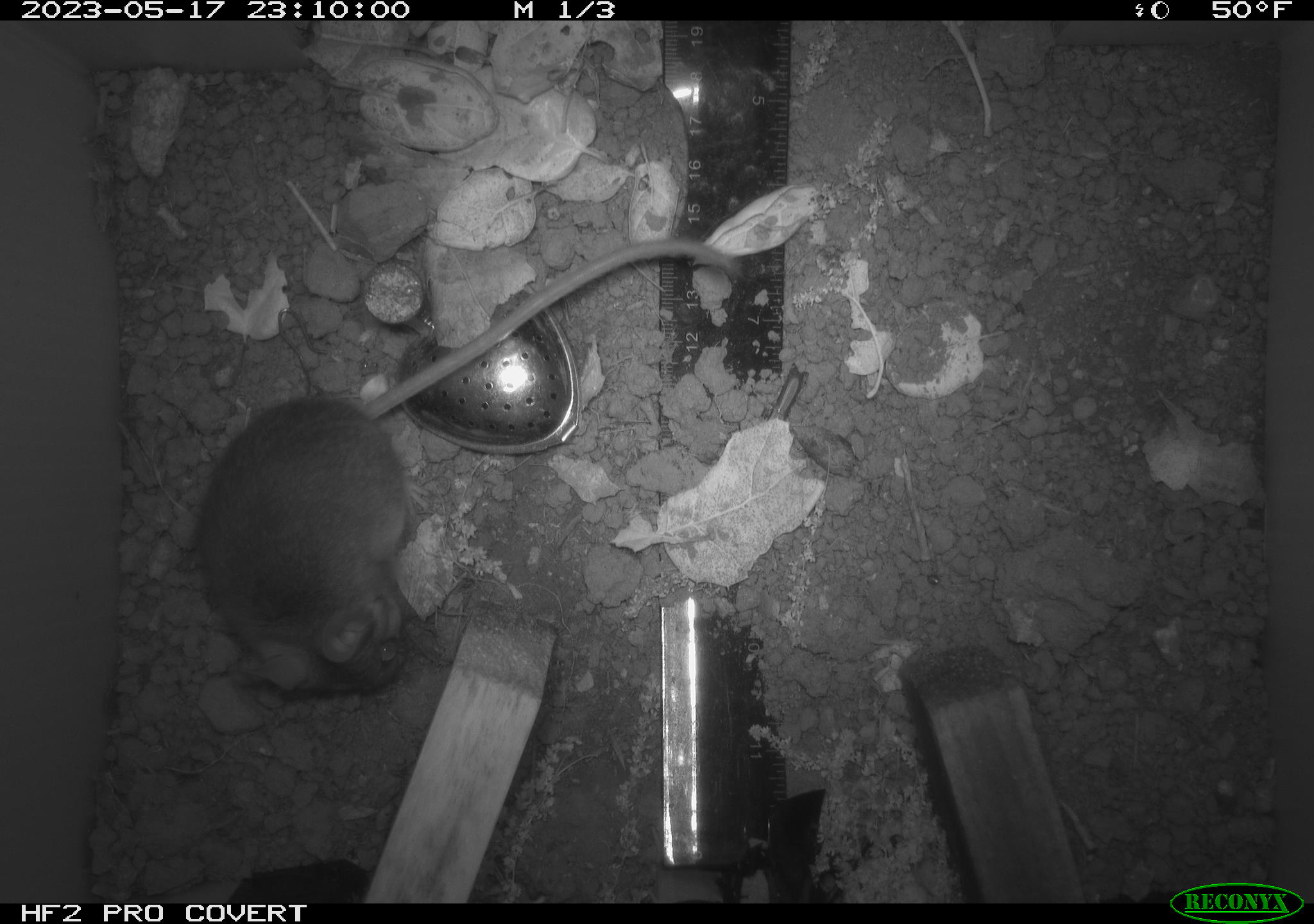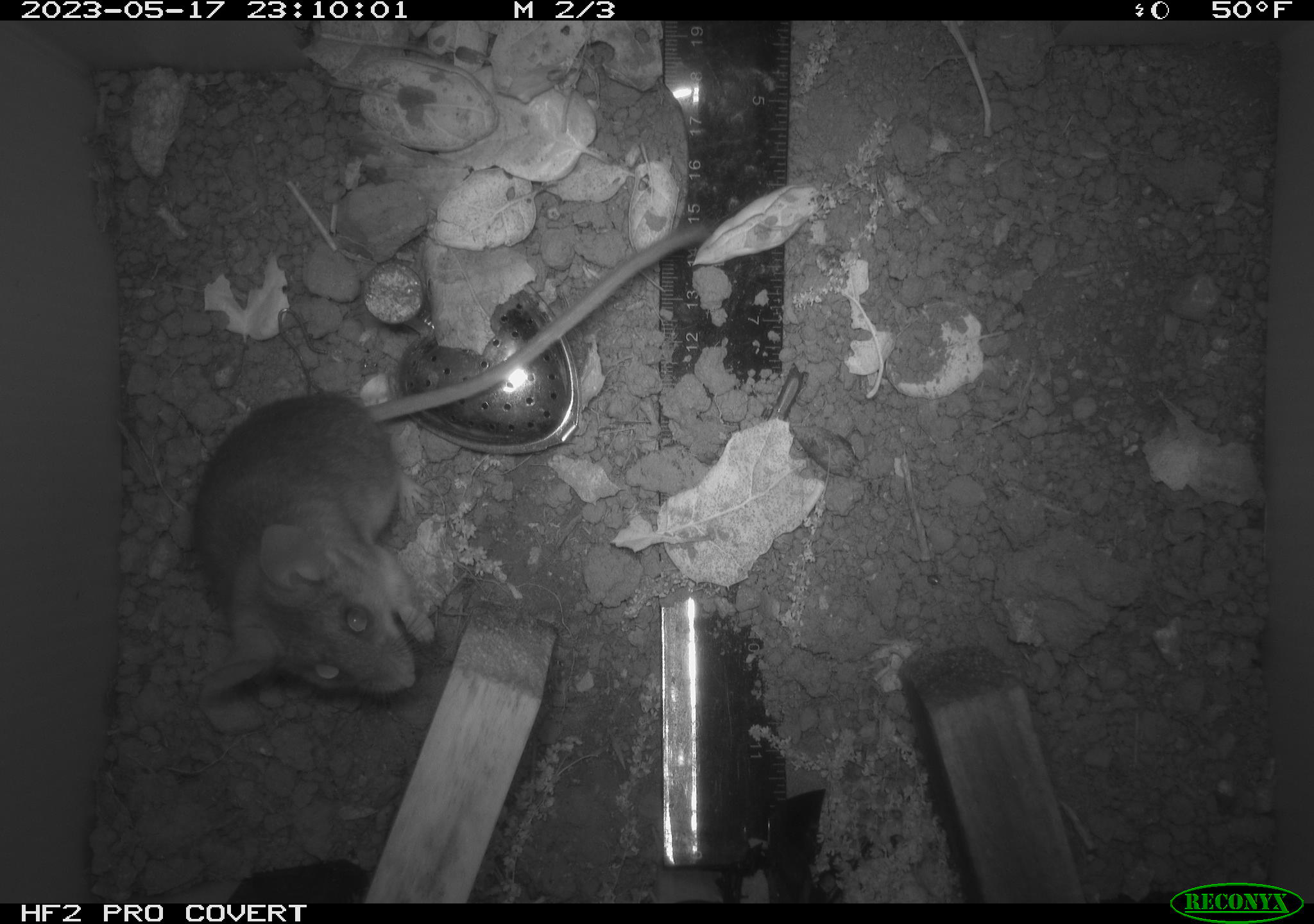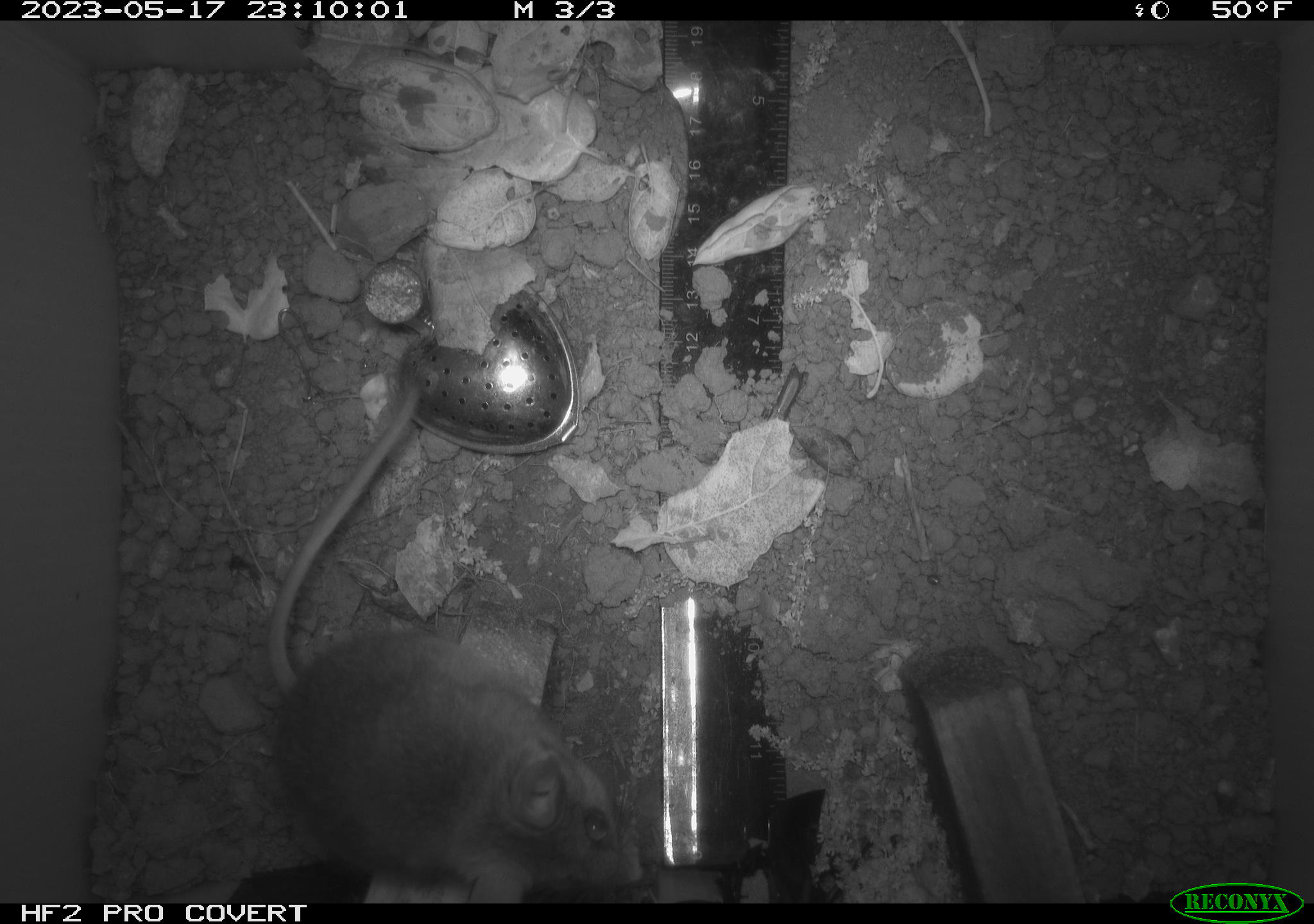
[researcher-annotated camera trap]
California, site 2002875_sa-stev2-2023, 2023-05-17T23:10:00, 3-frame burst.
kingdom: Animalia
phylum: Chordata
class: Mammalia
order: Rodentia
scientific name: Rodentia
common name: mouse species